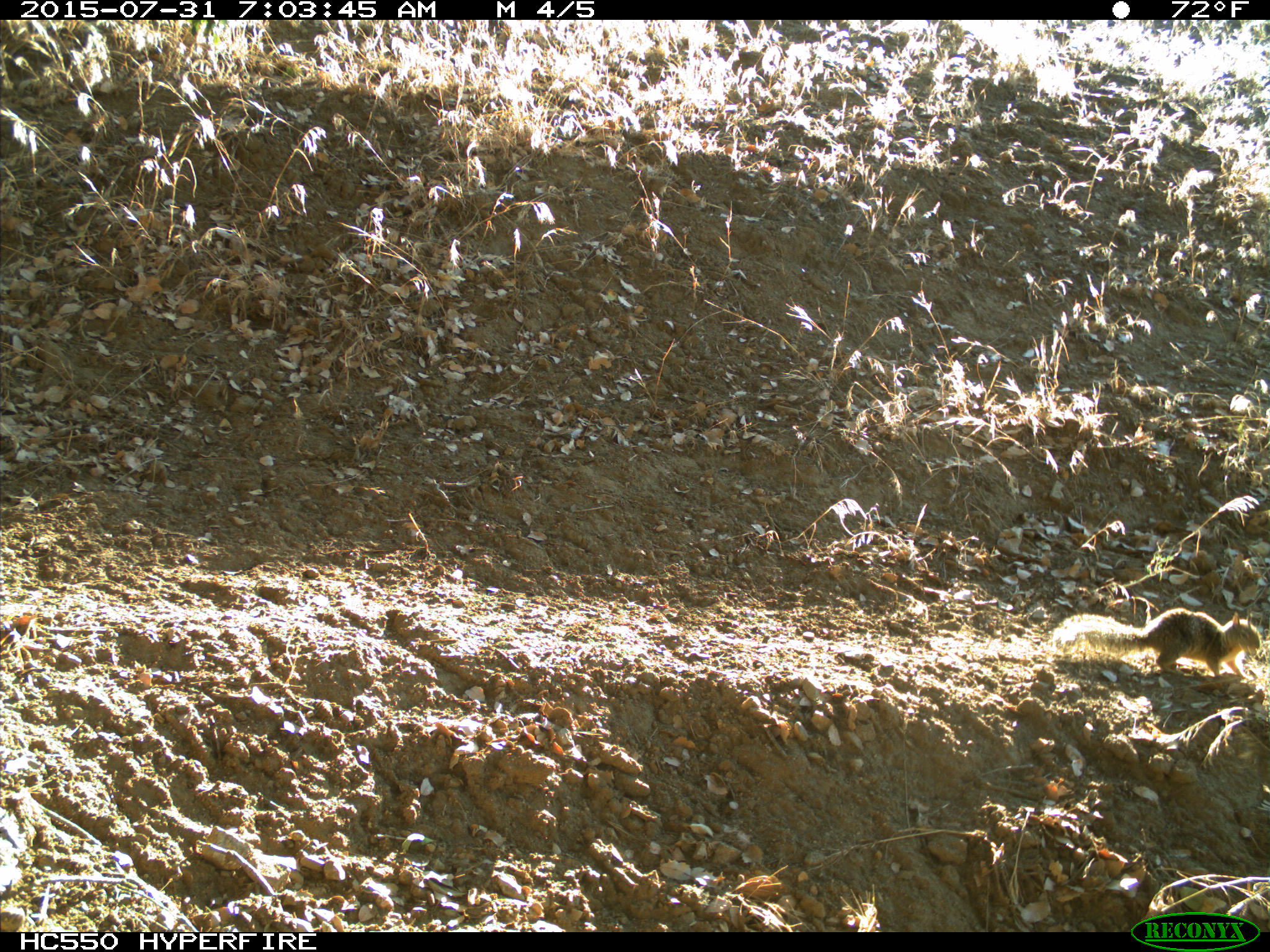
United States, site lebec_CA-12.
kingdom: Animalia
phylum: Chordata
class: Mammalia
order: Rodentia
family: Sciuridae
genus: Otospermophilus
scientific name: Otospermophilus beecheyi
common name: california ground squirrel